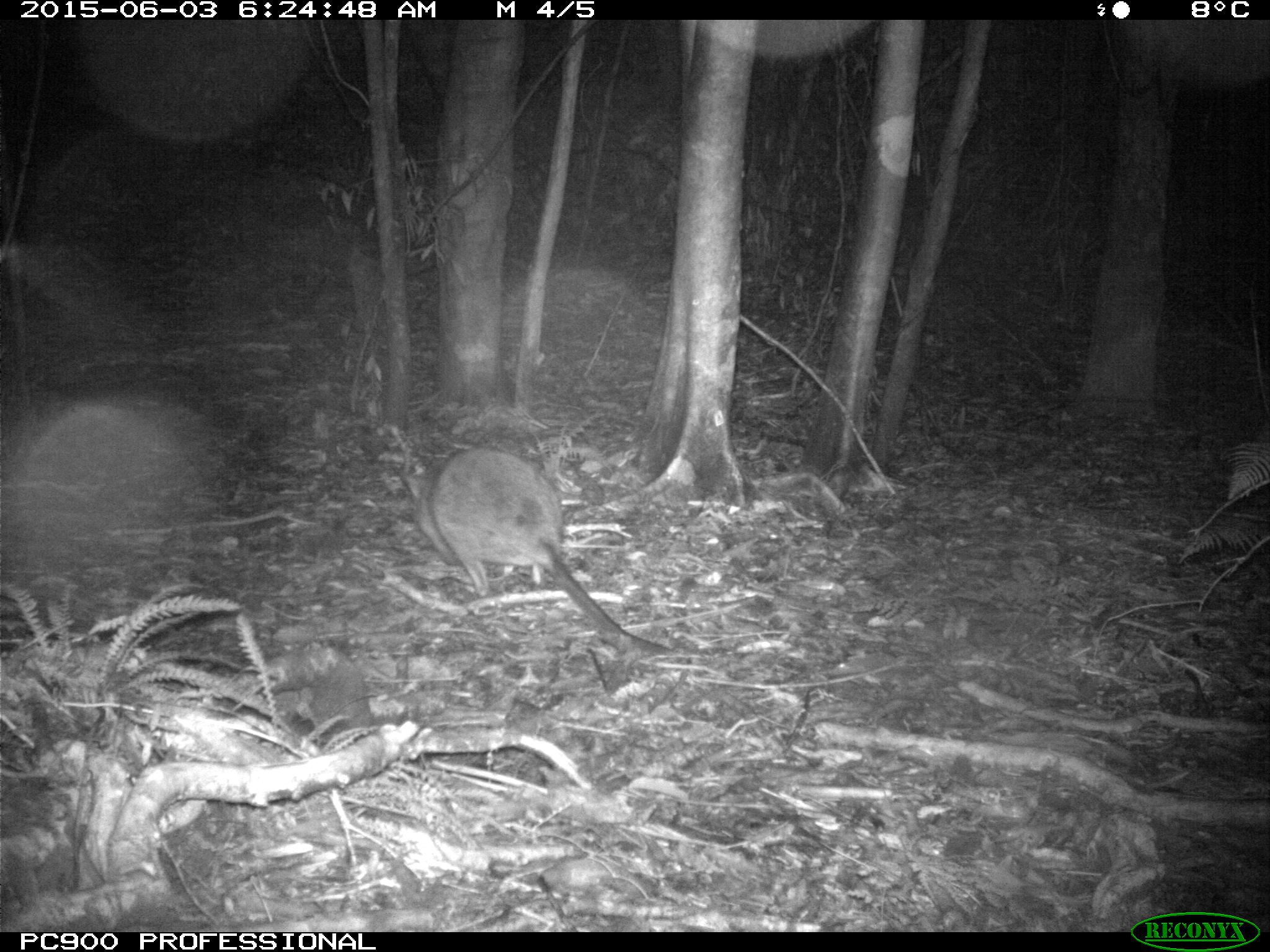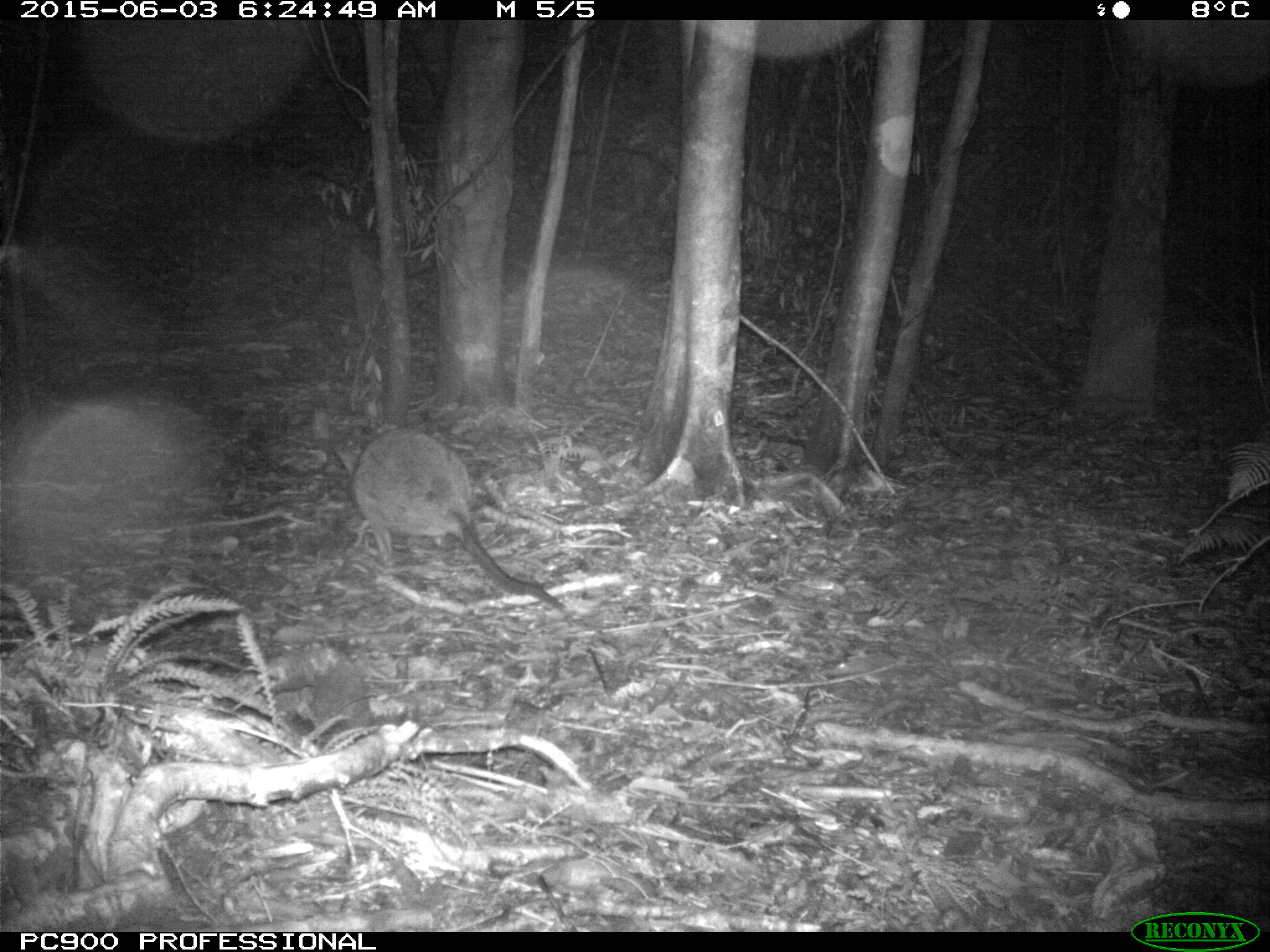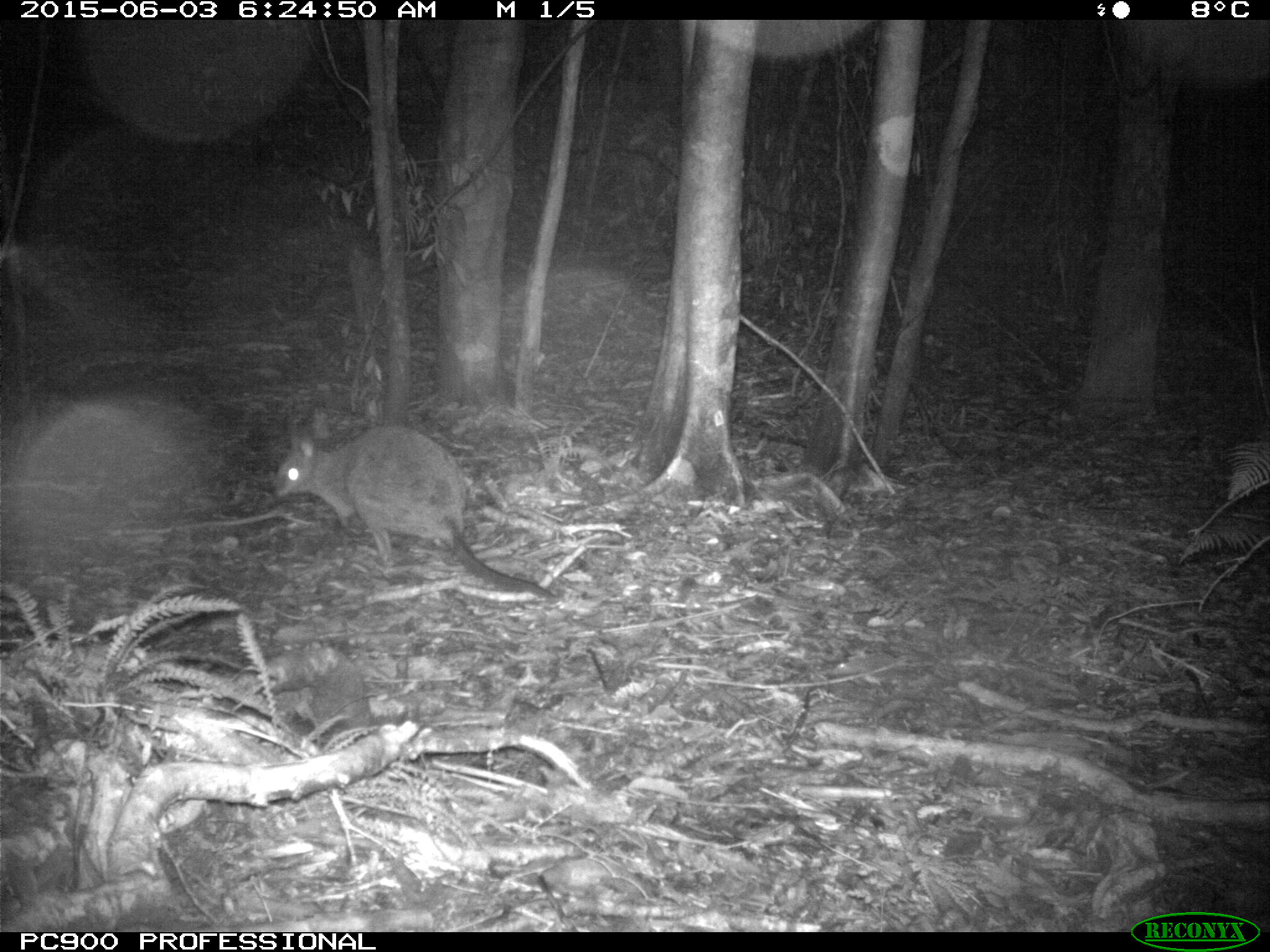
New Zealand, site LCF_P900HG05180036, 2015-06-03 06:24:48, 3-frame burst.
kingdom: Animalia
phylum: Chordata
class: Mammalia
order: Diprotodontia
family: Macropodidae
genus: Notamacropus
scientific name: Notamacropus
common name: wallaby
Wallaby (Notamacropus).